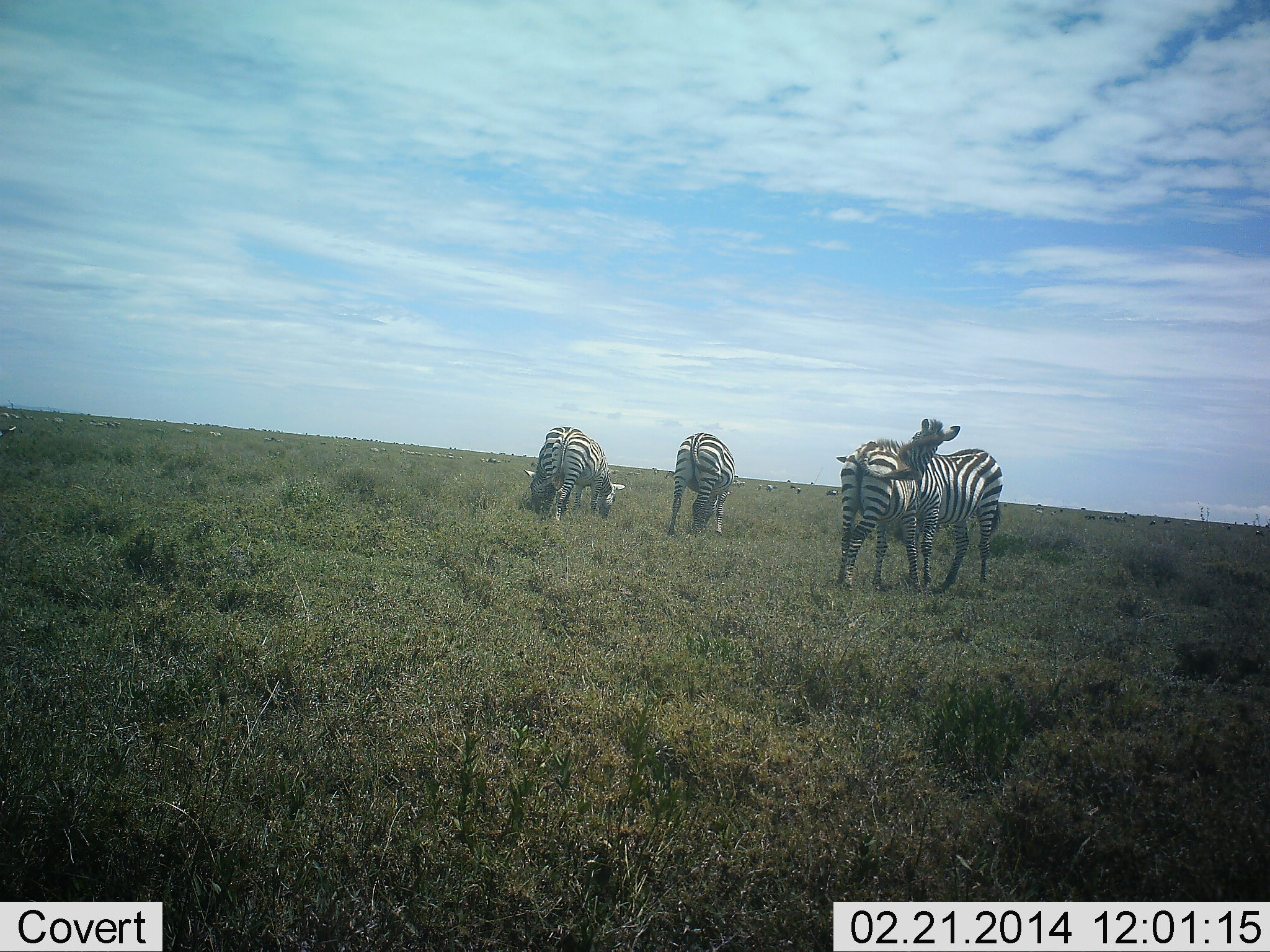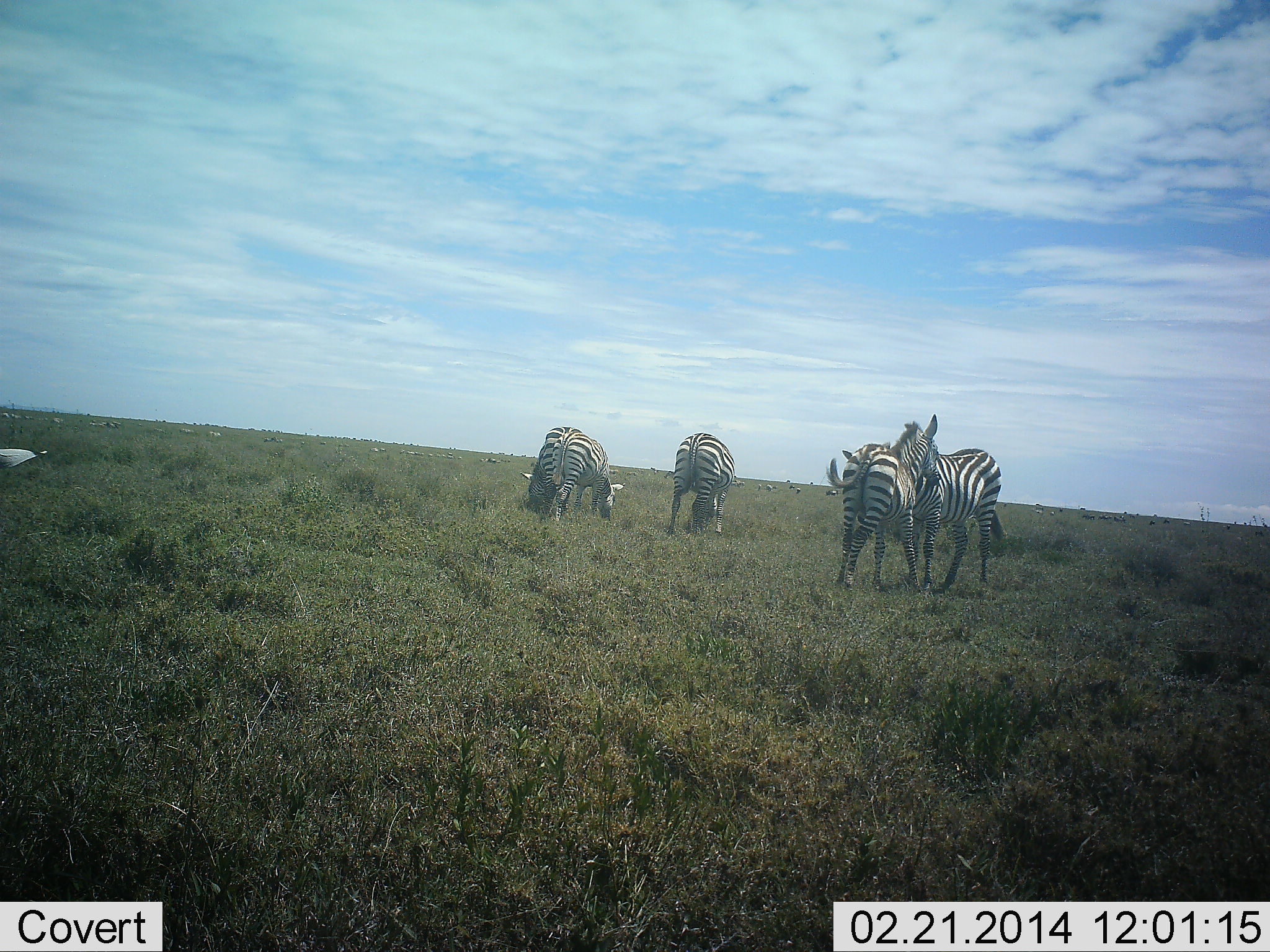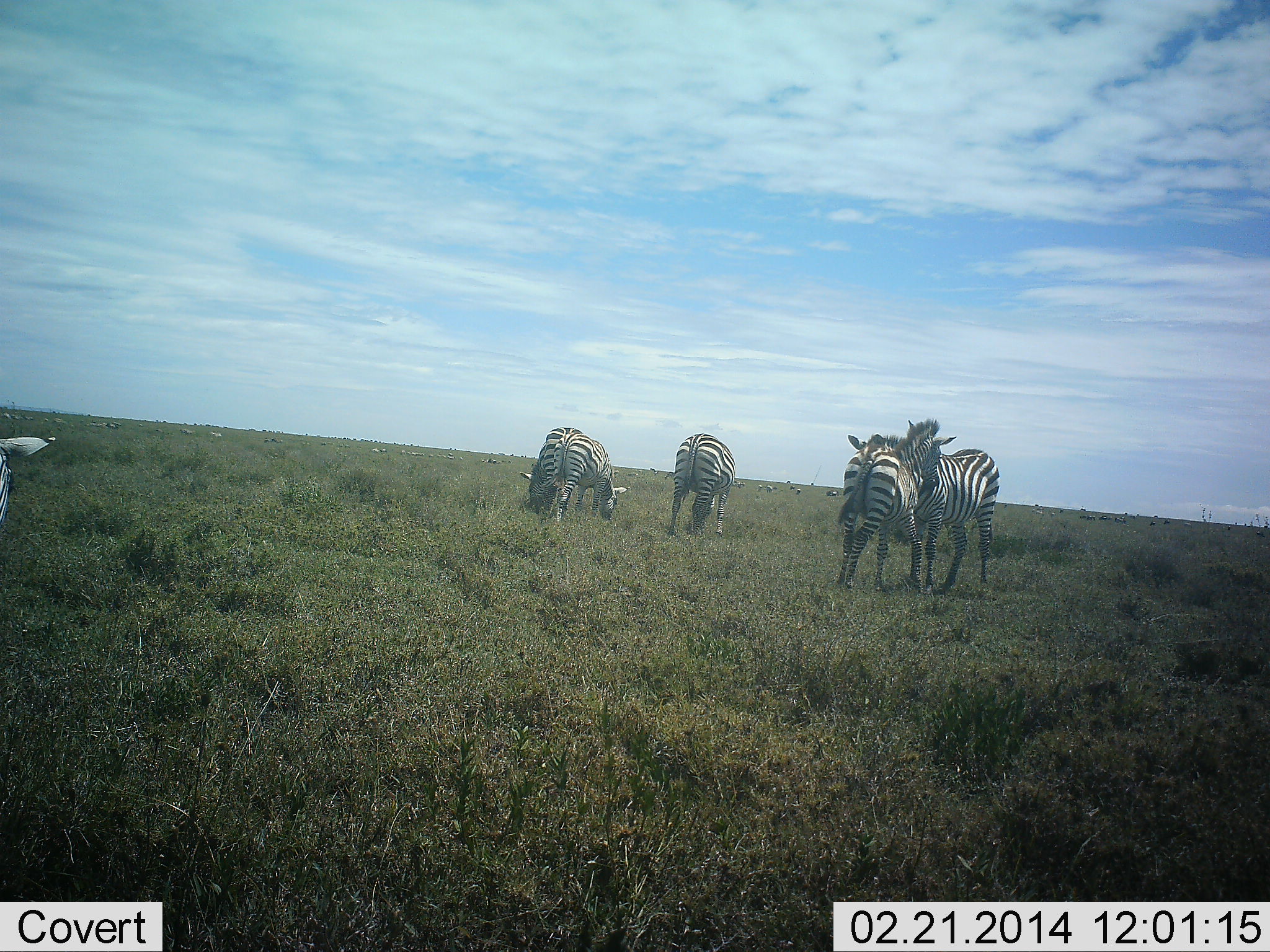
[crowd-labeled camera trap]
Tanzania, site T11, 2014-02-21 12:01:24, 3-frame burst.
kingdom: Animalia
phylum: Chordata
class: Mammalia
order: Perissodactyla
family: Equidae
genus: Equus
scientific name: Equus quagga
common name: plains zebra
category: zebra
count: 6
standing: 82%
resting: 0%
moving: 9%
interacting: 64%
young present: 0%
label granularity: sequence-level